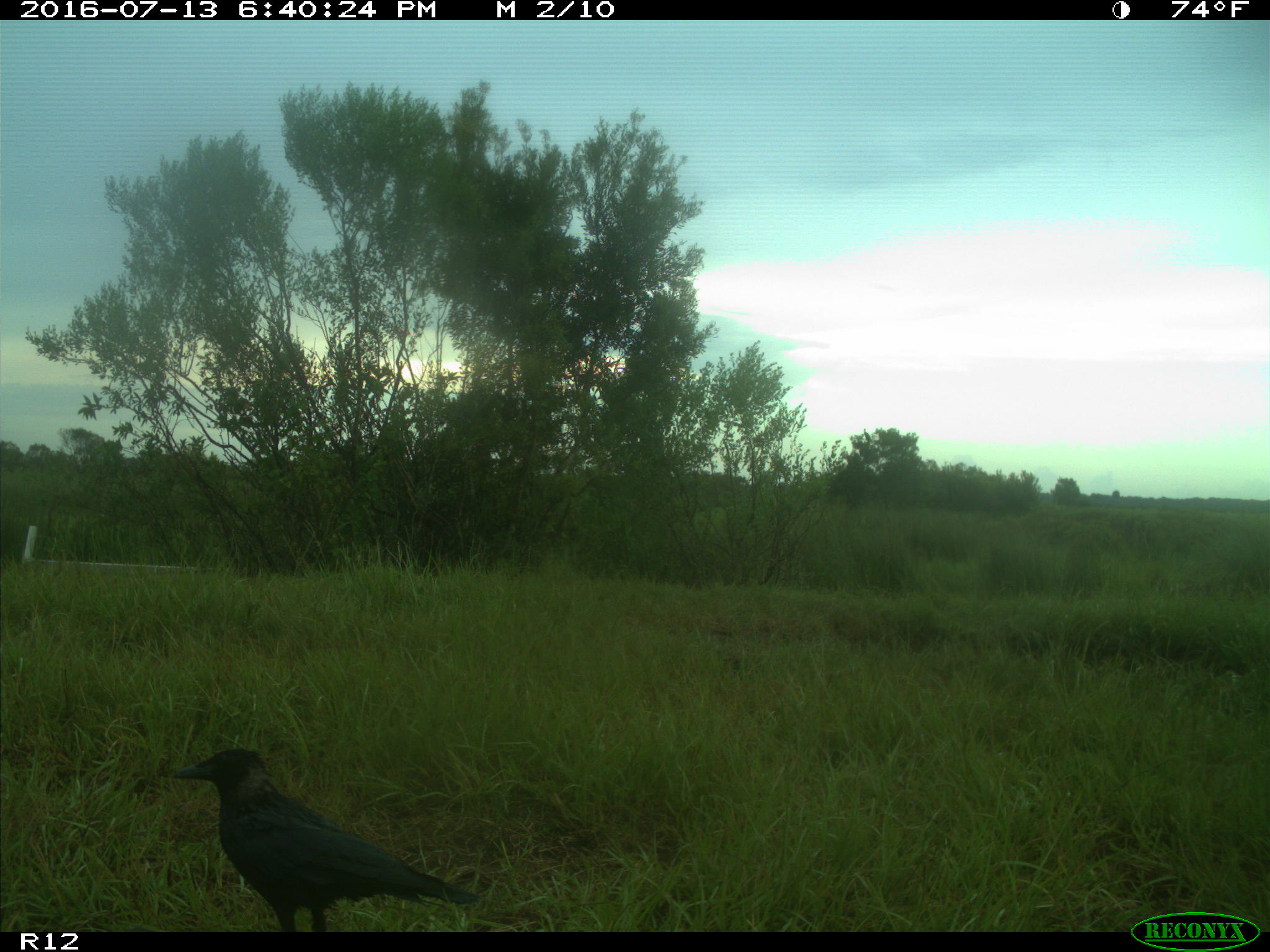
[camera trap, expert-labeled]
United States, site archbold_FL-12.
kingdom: Animalia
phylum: Chordata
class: Aves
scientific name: Aves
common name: birds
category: unidentified bird